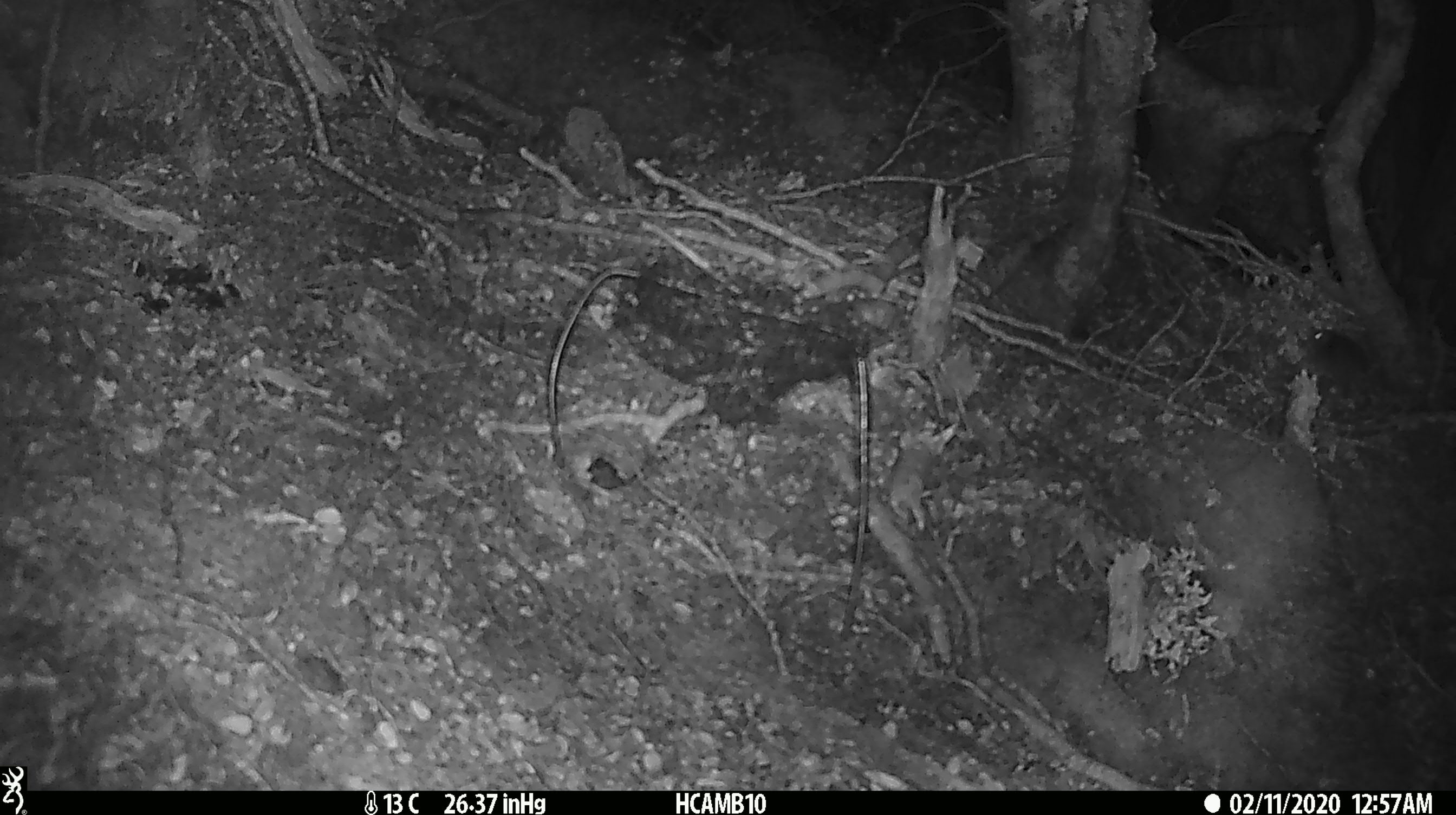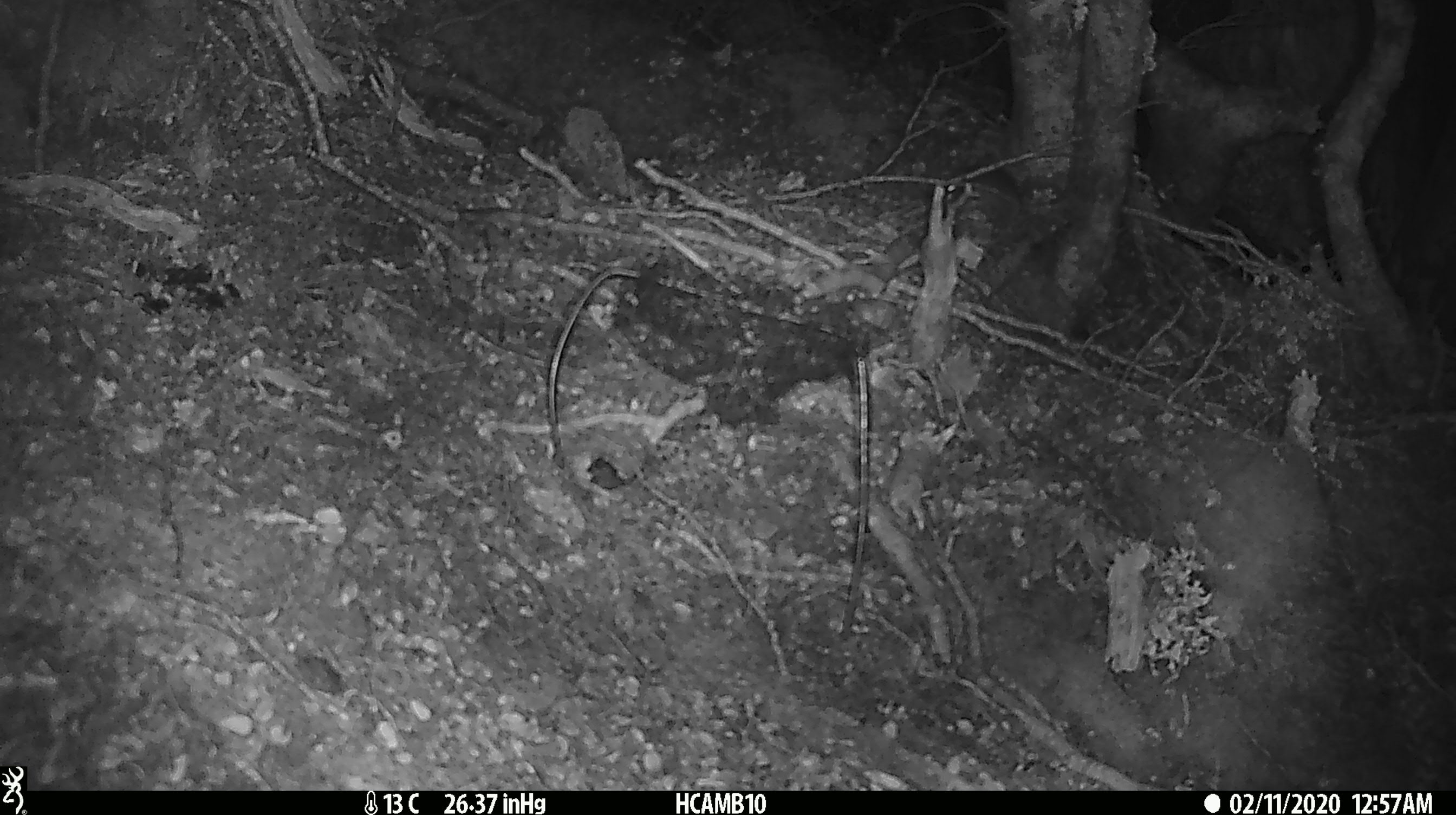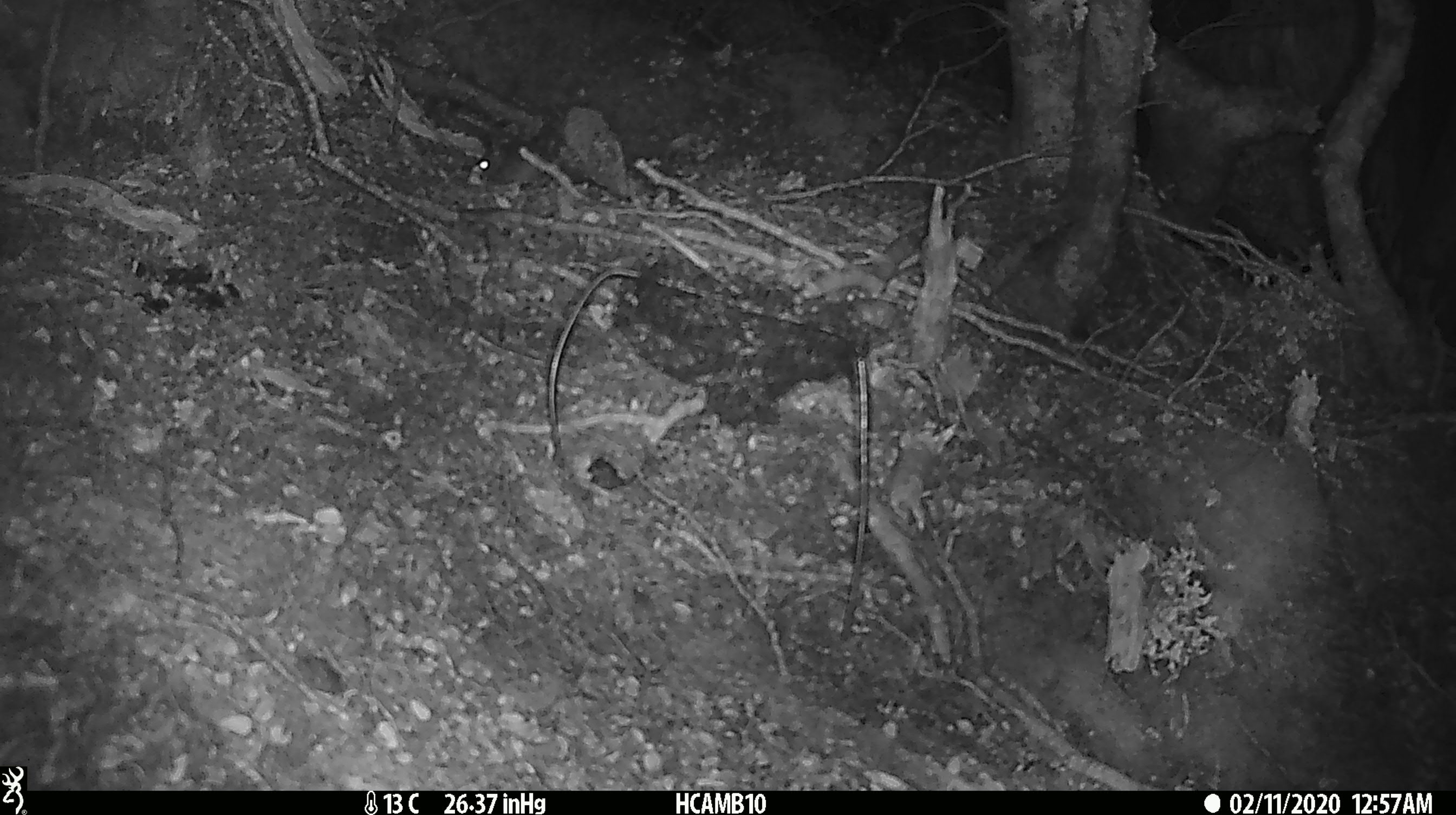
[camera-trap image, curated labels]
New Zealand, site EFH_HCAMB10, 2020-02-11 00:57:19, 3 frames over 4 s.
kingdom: Animalia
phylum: Chordata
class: Mammalia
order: Rodentia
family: Muridae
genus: Mus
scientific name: Mus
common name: mouse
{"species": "mouse (Mus)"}